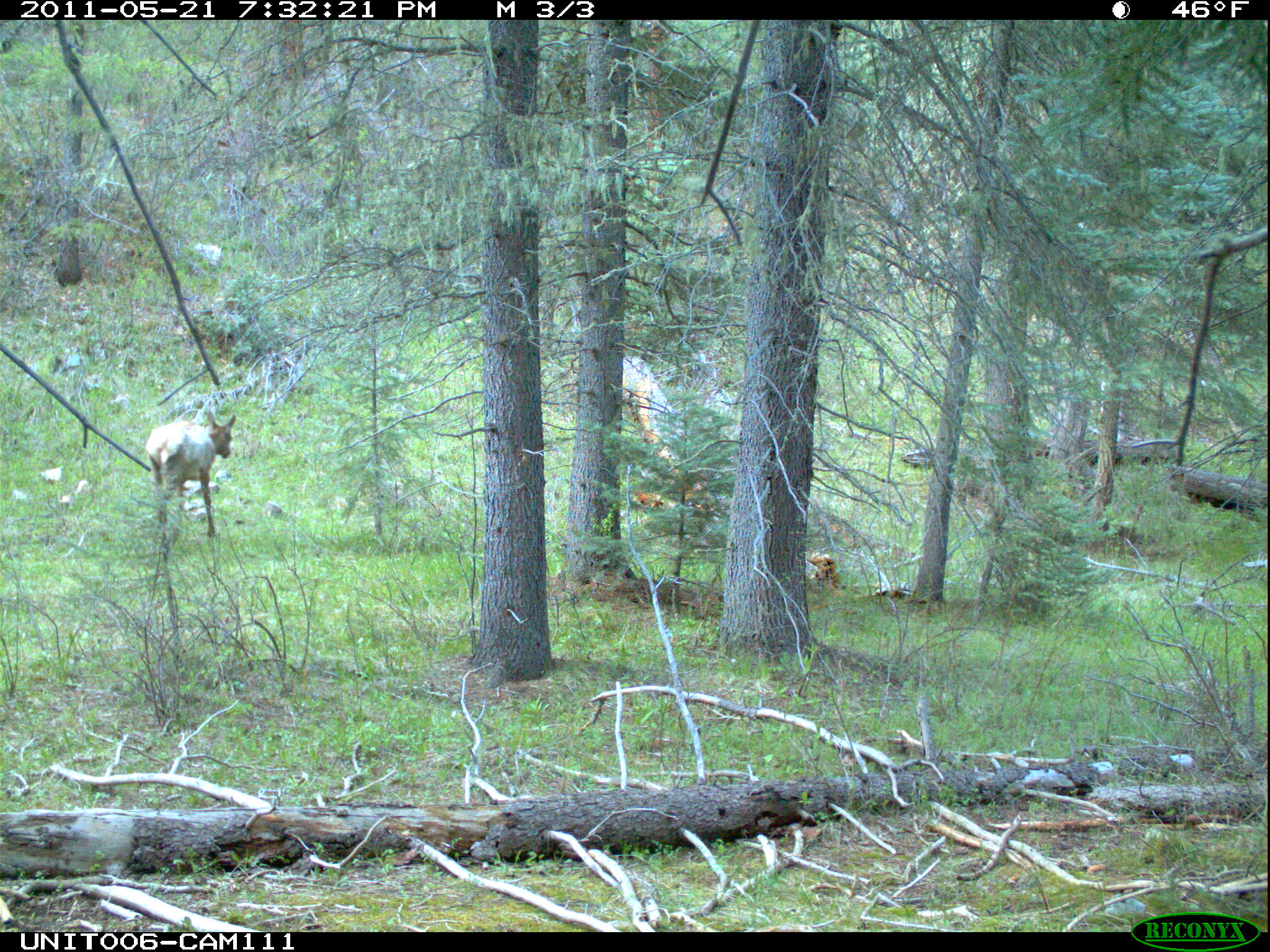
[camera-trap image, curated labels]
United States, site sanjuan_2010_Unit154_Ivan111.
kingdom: Animalia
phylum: Chordata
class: Mammalia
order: Artiodactyla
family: Cervidae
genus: Cervus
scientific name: Cervus elaphus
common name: red deer